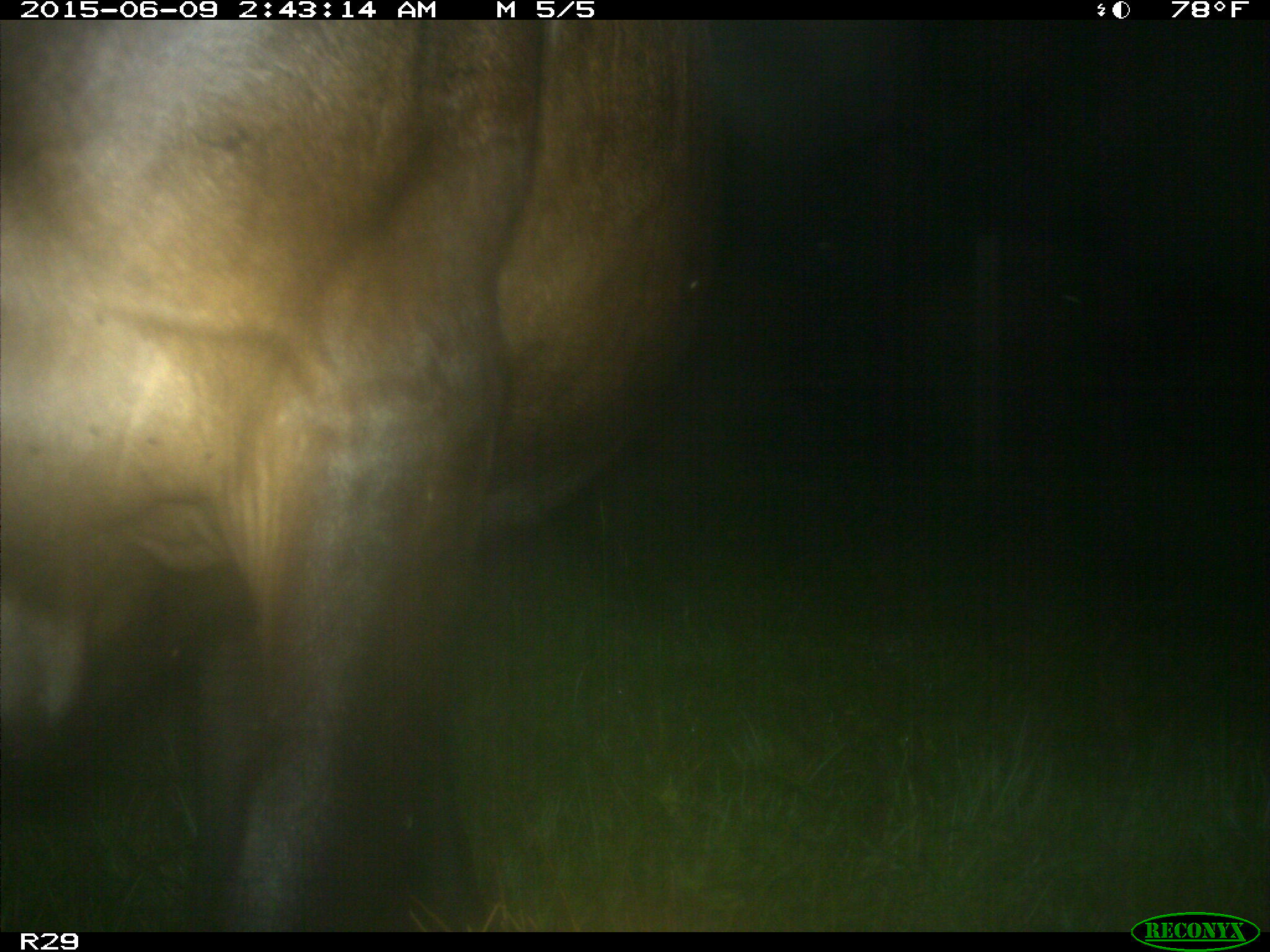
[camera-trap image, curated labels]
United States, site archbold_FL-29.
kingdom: Animalia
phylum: Chordata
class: Mammalia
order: Artiodactyla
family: Bovidae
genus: Bos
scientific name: Bos taurus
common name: domestic cow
Bos taurus (domestic cow).